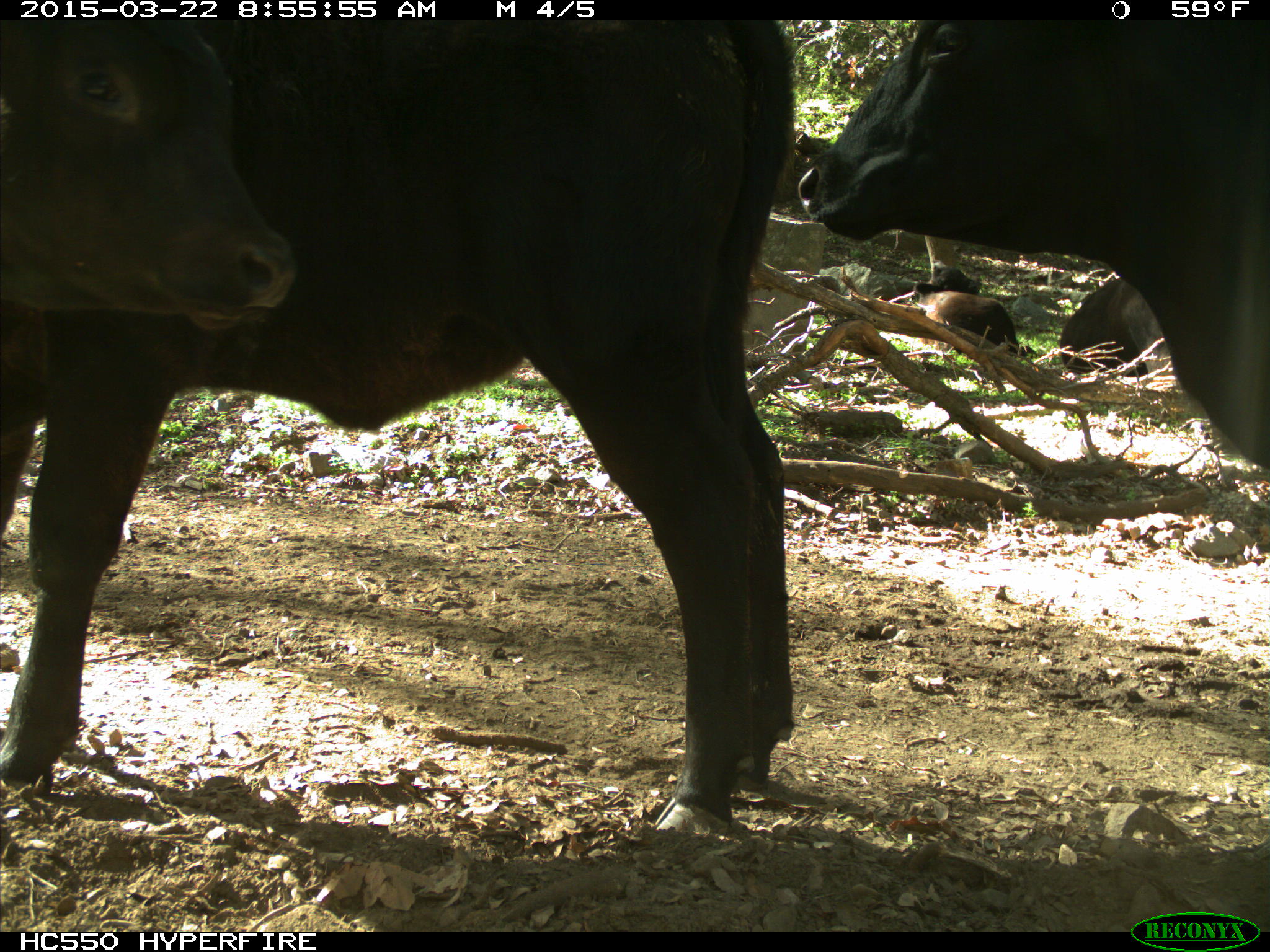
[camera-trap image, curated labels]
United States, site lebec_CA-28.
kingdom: Animalia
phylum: Chordata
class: Mammalia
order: Artiodactyla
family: Bovidae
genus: Bos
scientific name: Bos taurus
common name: domestic cow